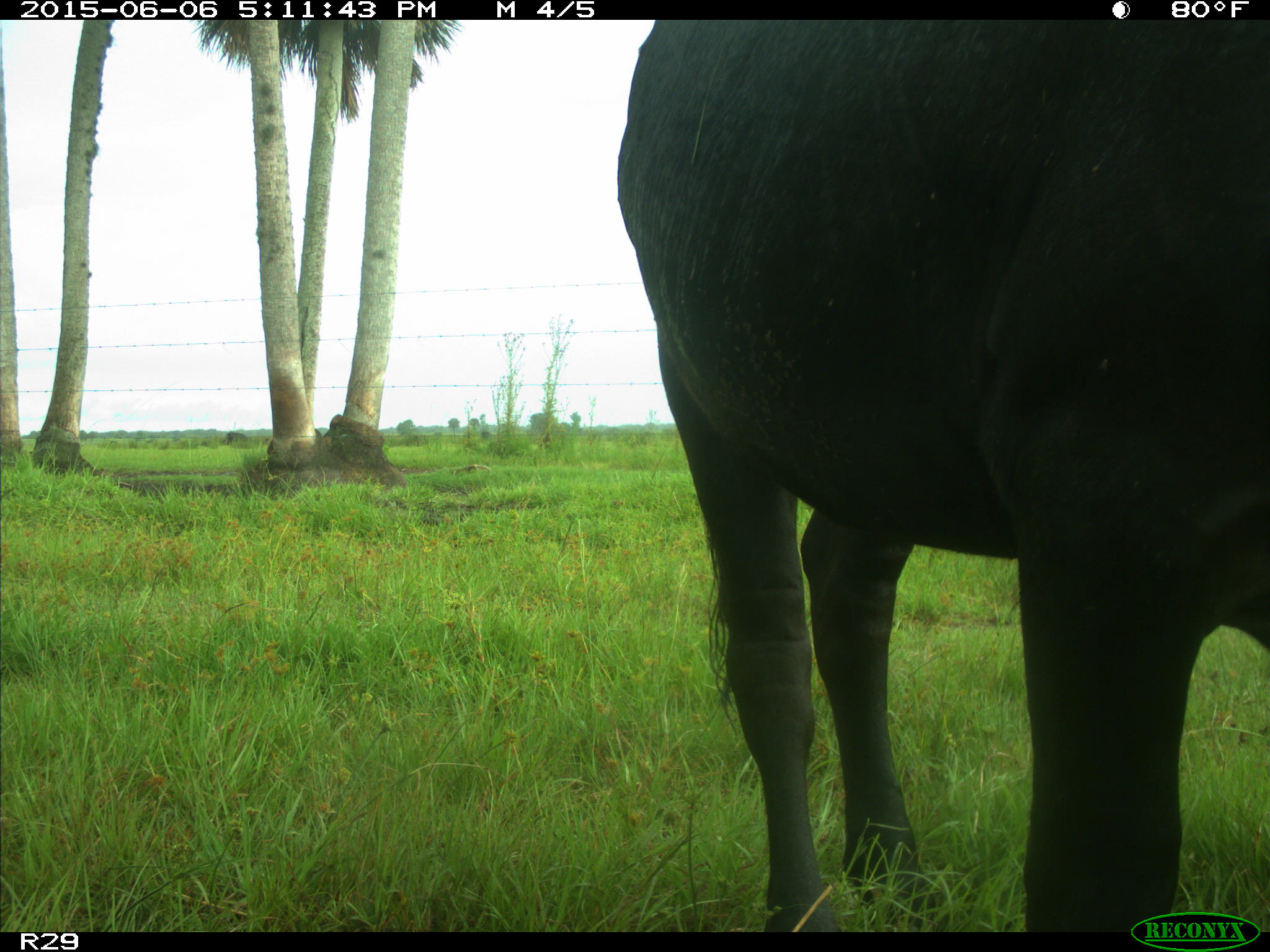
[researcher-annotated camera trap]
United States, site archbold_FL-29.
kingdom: Animalia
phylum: Chordata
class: Mammalia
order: Artiodactyla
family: Bovidae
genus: Bos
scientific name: Bos taurus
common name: domestic cow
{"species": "Bos taurus (domestic cow)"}